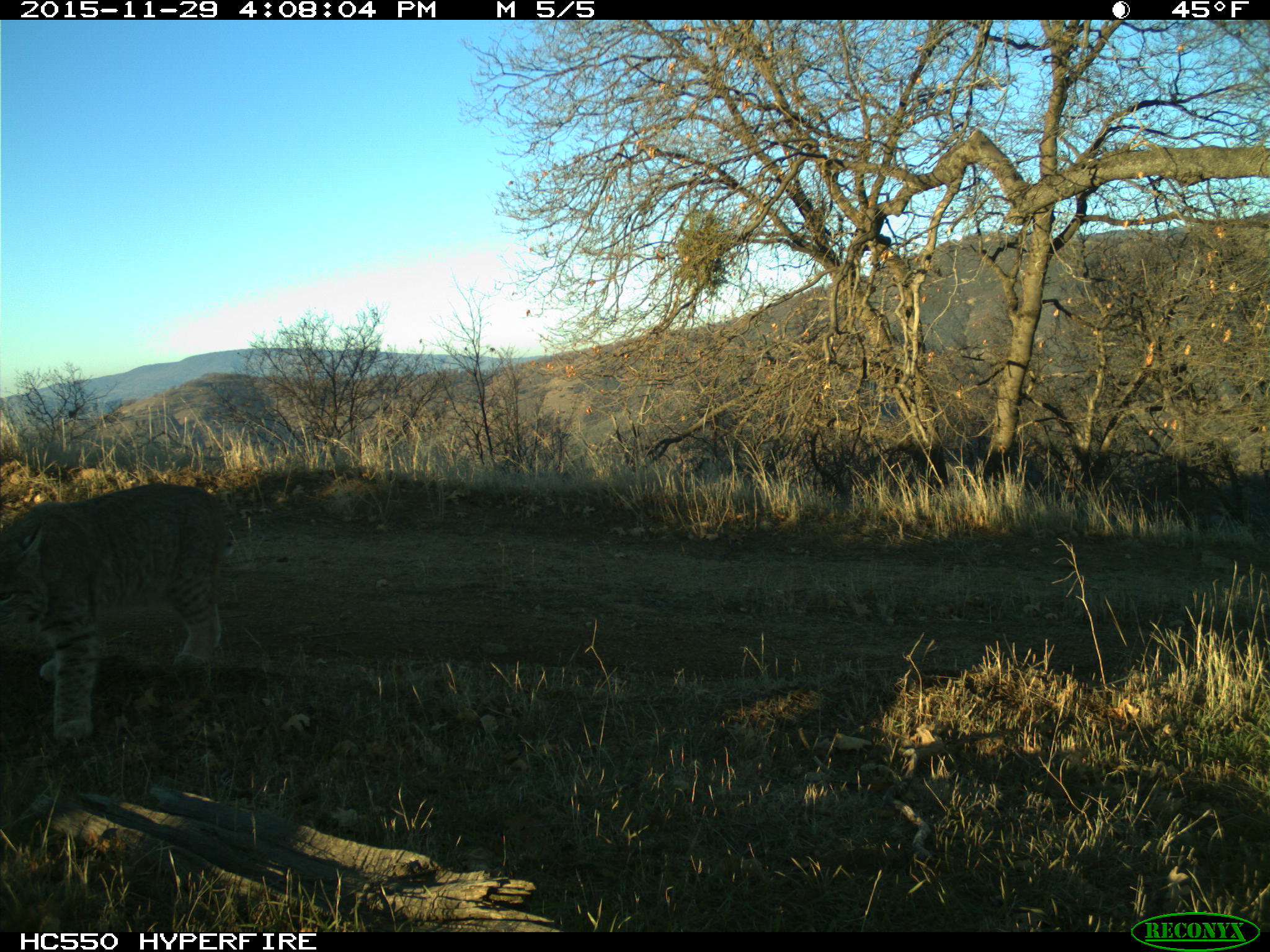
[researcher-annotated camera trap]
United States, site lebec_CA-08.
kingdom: Animalia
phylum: Chordata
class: Mammalia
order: Carnivora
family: Felidae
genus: Lynx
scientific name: Lynx rufus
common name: bobcat